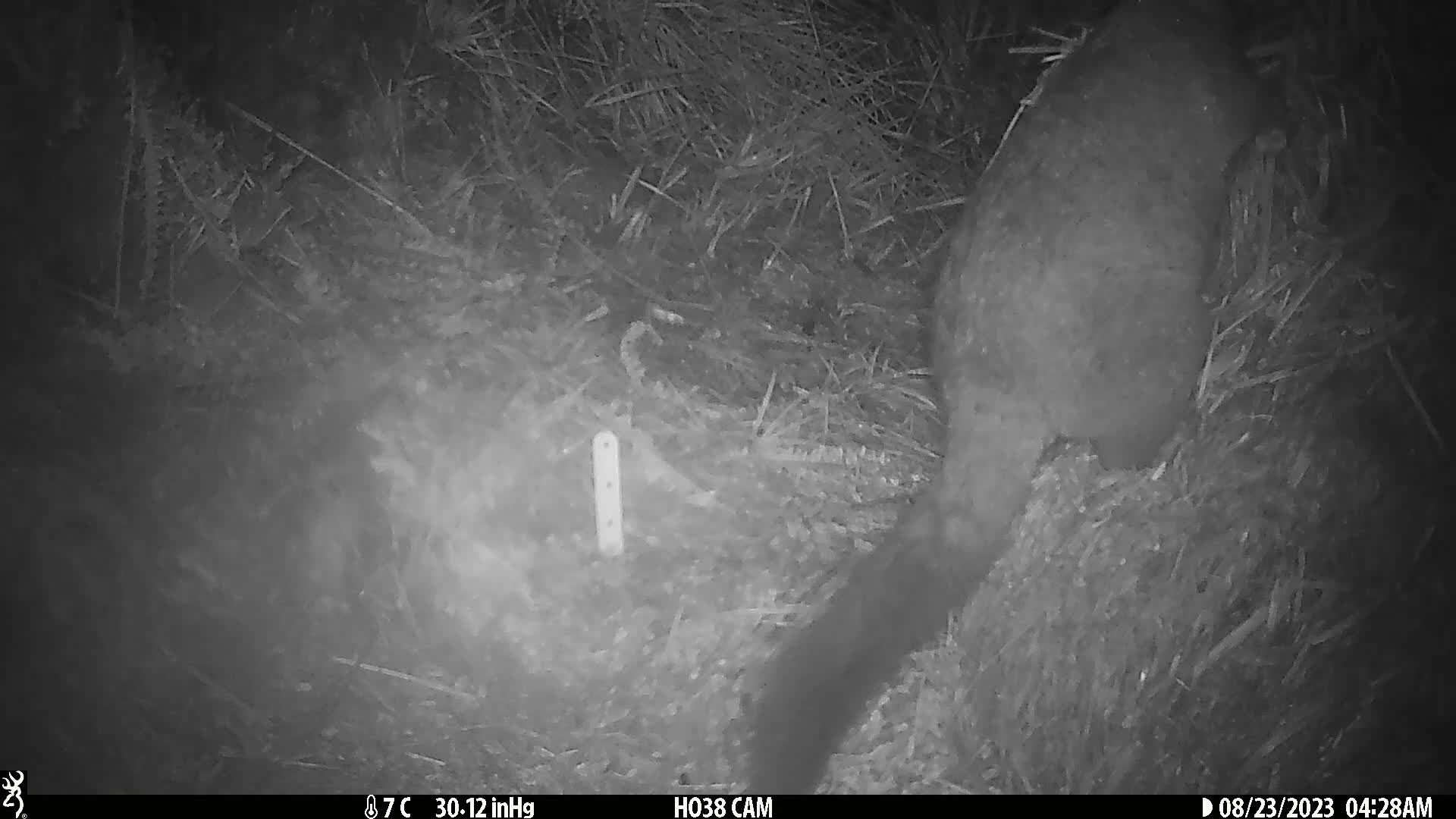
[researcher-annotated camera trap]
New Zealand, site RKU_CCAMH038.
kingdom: Animalia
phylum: Chordata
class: Mammalia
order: Diprotodontia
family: Phalangeridae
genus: Trichosurus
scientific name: Trichosurus vulpecula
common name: common brushtail possum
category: possum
Possum (common brushtail possum) (Trichosurus vulpecula).